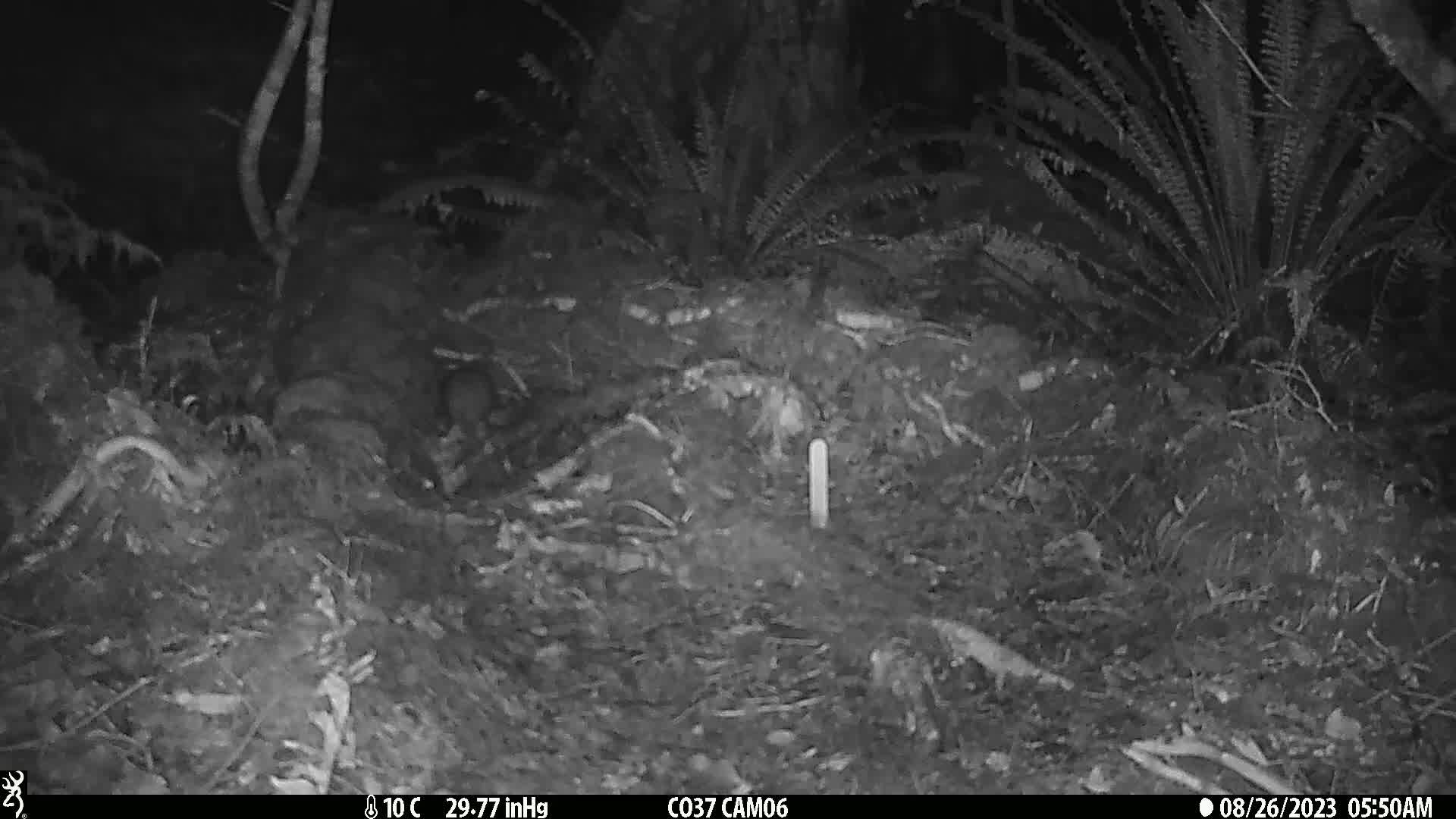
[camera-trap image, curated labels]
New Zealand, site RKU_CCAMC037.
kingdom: Animalia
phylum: Chordata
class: Mammalia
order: Rodentia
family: Muridae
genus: Rattus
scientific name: Rattus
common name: rat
Rat (Rattus).